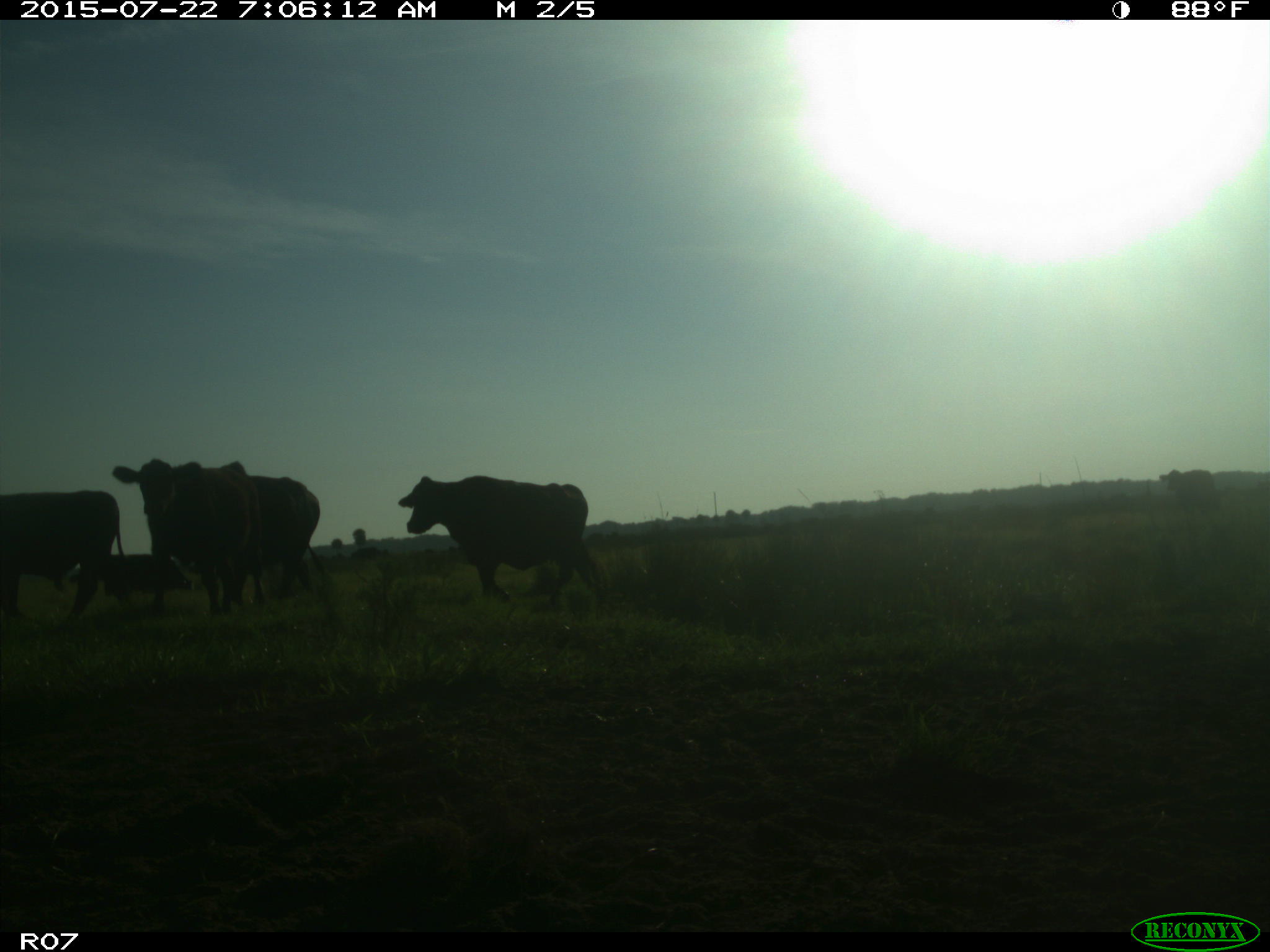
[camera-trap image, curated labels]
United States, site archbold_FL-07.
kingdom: Animalia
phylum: Chordata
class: Mammalia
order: Artiodactyla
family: Cervidae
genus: Odocoileus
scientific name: Odocoileus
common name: deer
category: unidentified deer